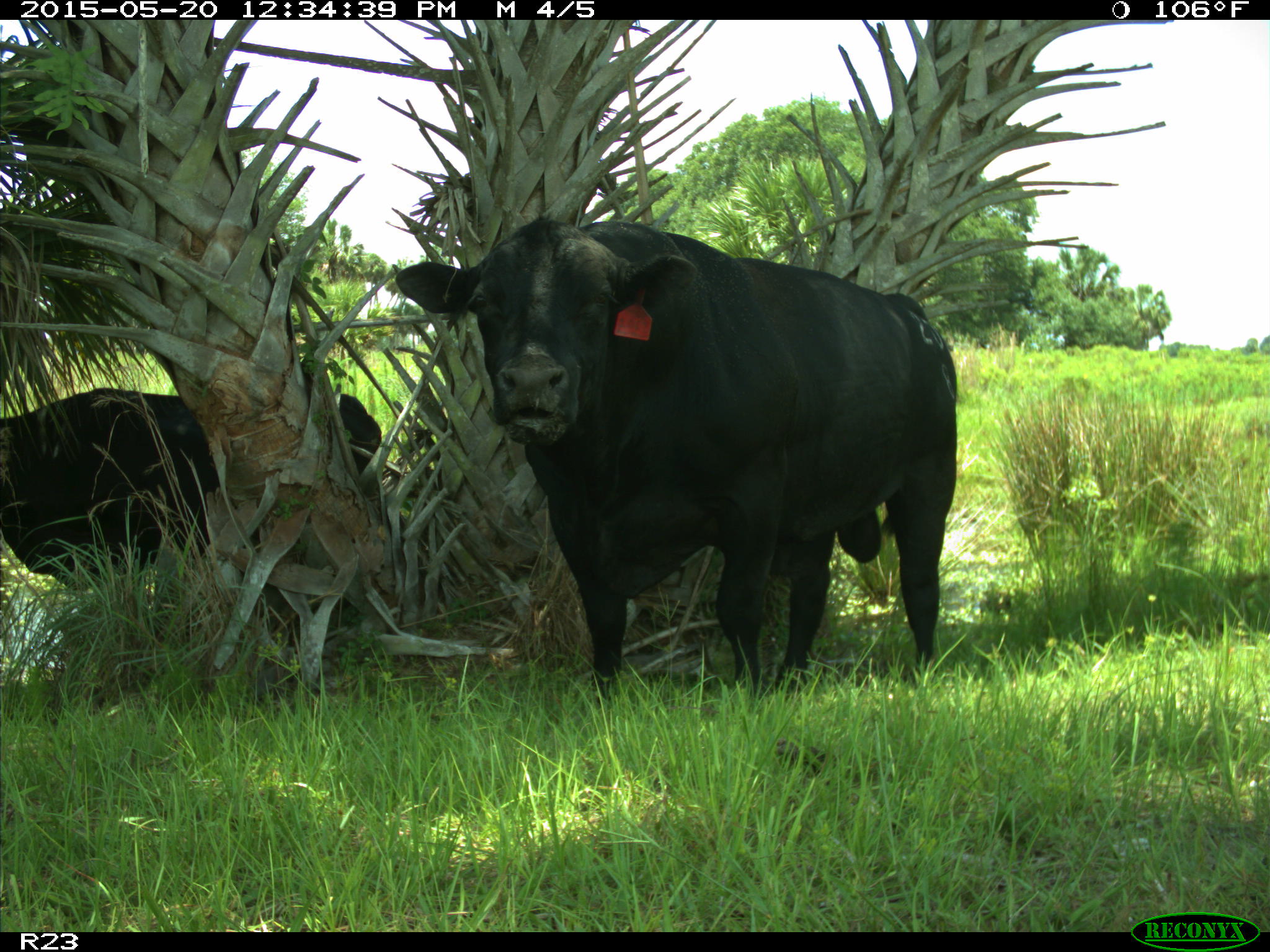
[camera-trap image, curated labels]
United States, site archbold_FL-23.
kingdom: Animalia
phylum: Chordata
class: Mammalia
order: Artiodactyla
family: Suidae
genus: Sus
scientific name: Sus scrofa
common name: wild boar